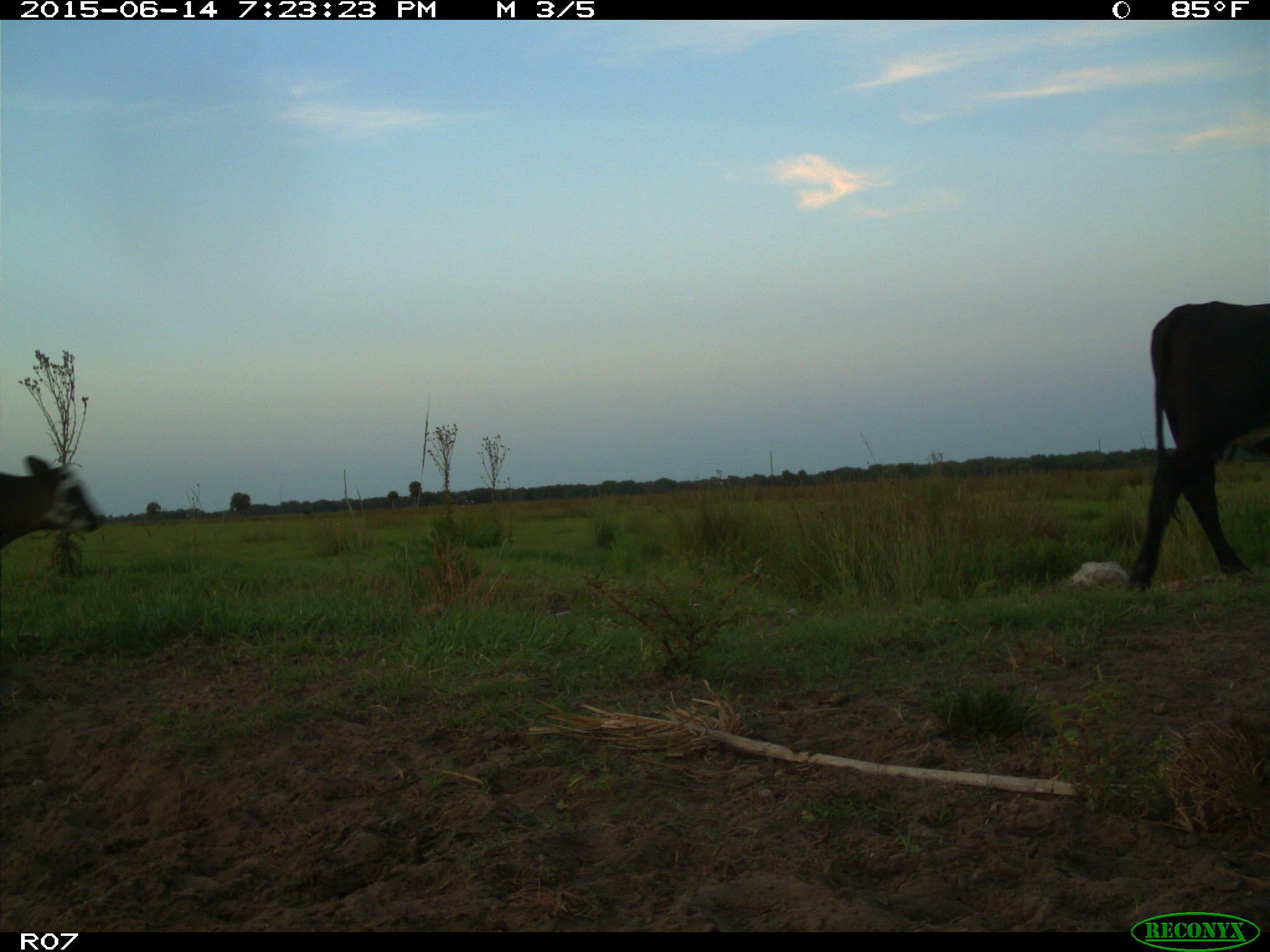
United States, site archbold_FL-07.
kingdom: Animalia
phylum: Chordata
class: Mammalia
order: Artiodactyla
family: Bovidae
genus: Bos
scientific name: Bos taurus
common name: domestic cow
Bos taurus (domestic cow).